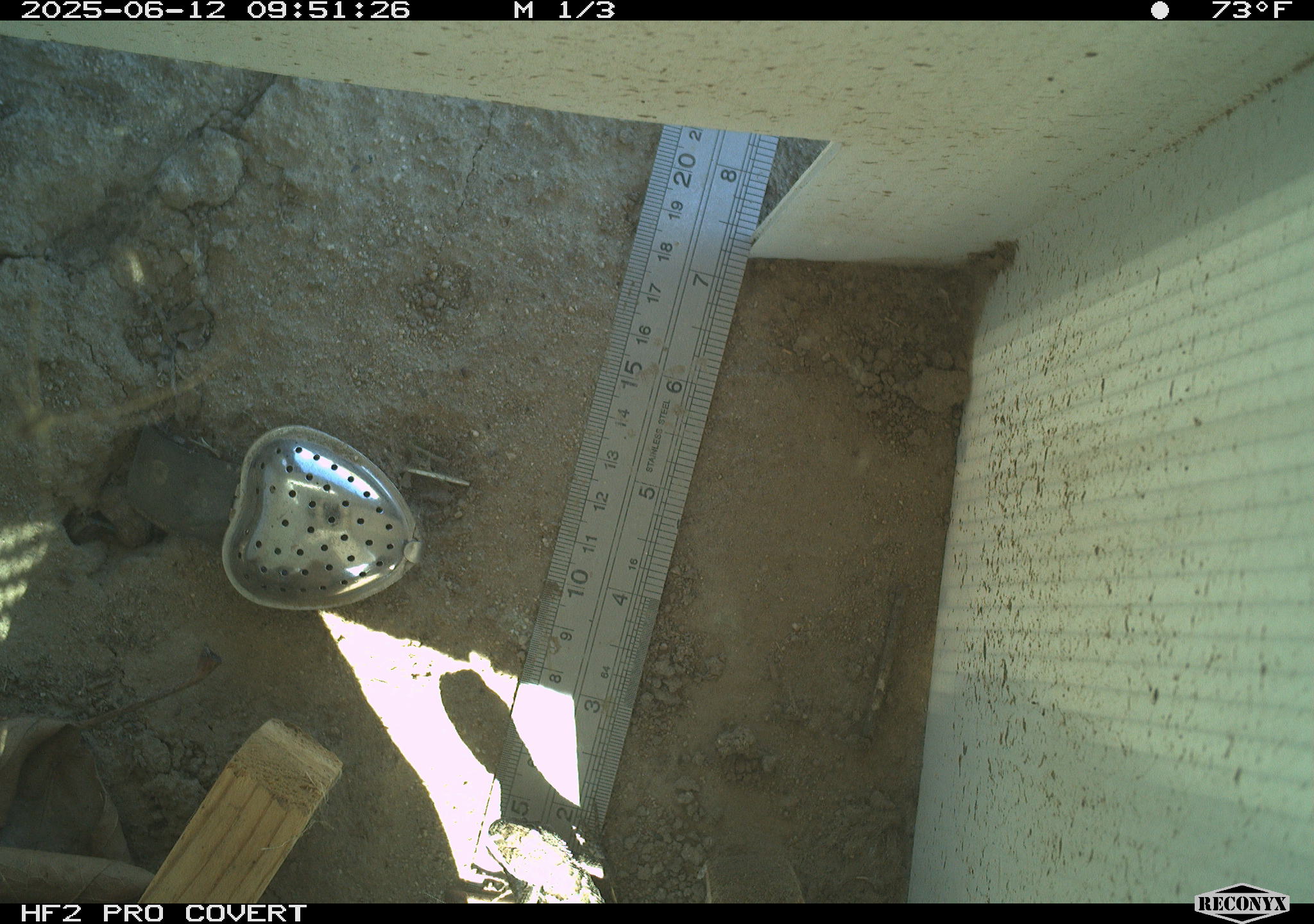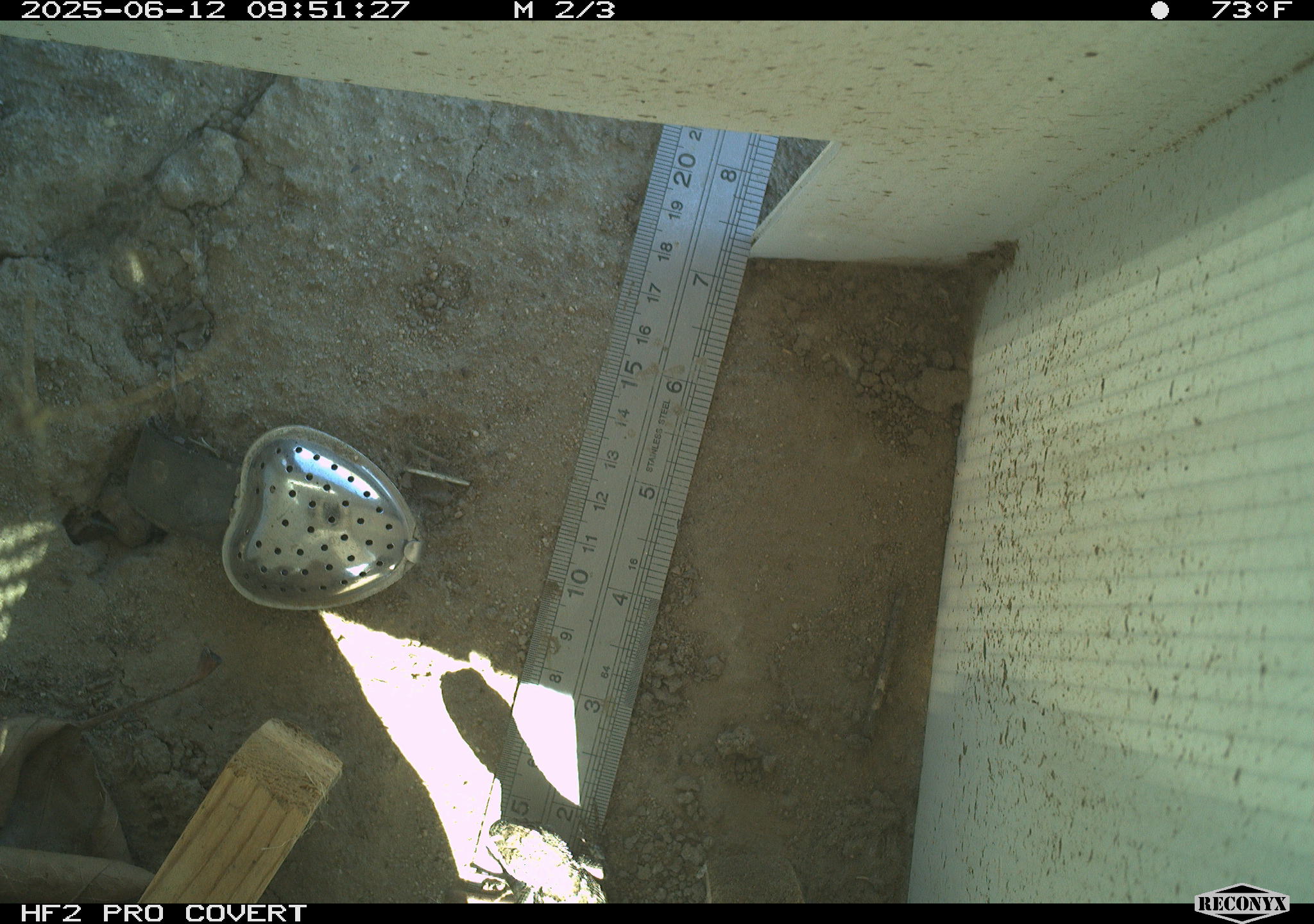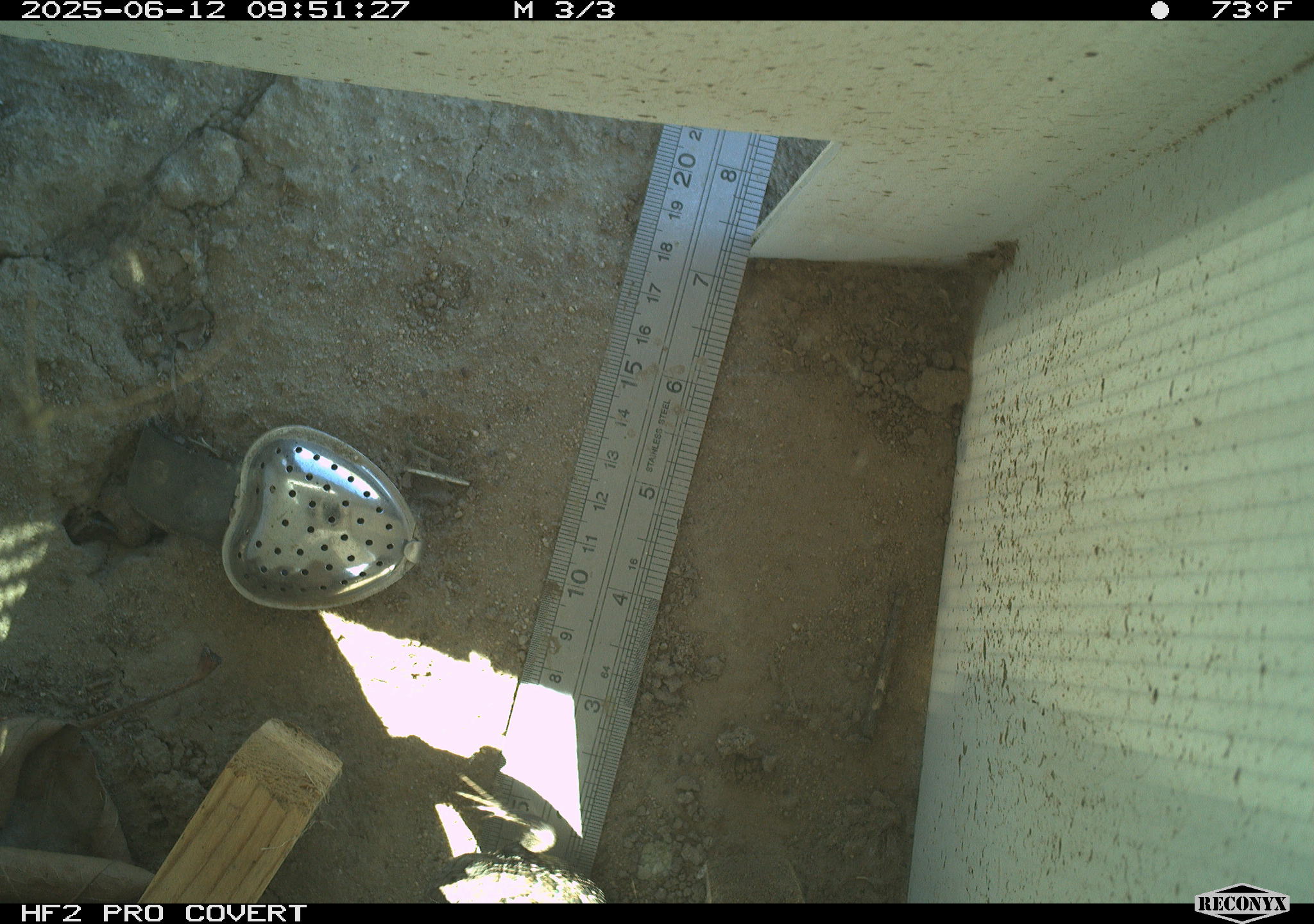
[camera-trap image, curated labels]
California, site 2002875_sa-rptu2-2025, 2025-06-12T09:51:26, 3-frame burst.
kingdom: Animalia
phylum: Chordata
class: Reptilia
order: Squamata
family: Phrynosomatidae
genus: Sceloporus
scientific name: Sceloporus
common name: spiny lizards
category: sceloporus species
Sceloporus species (spiny lizards) (Sceloporus).